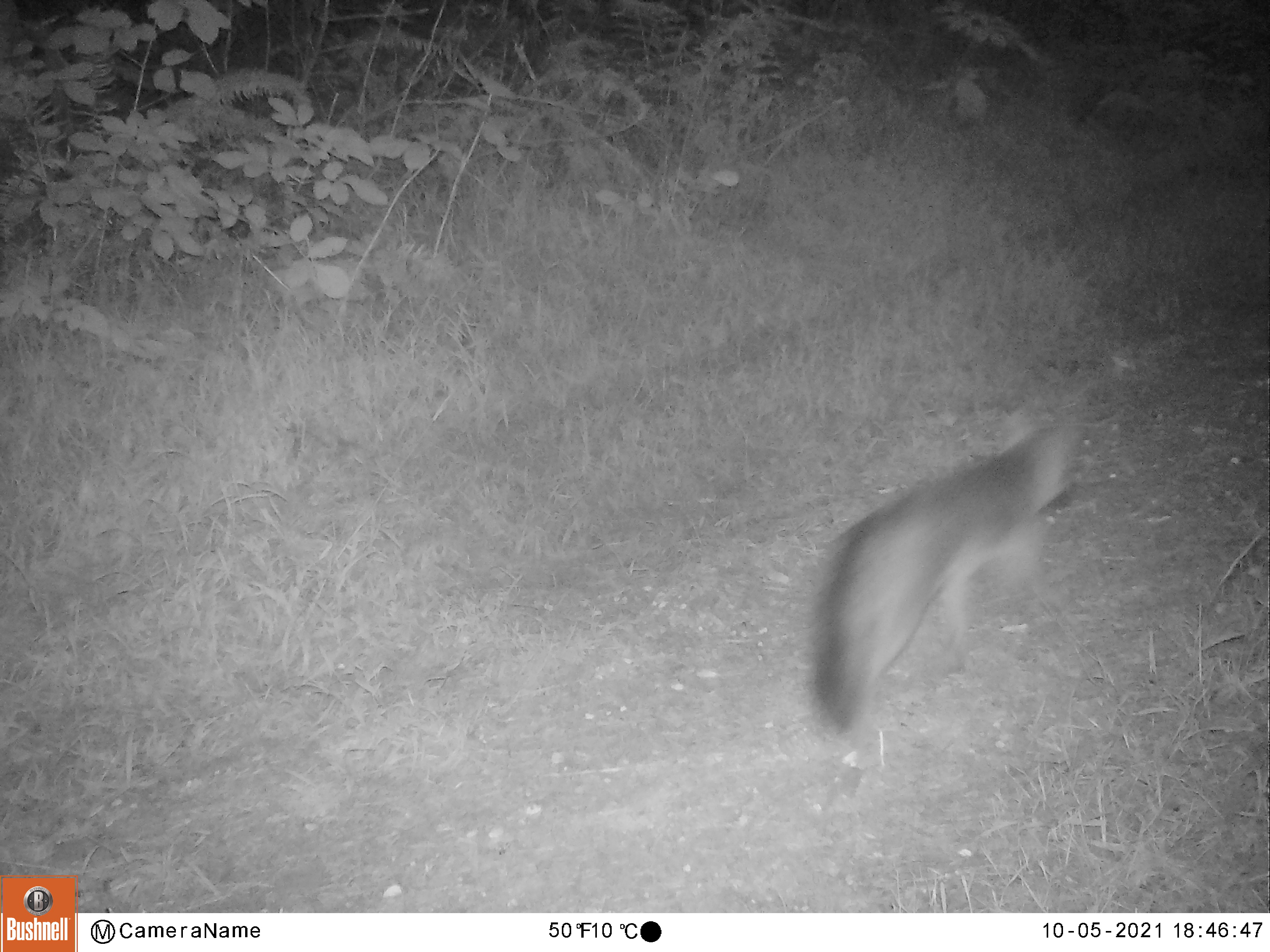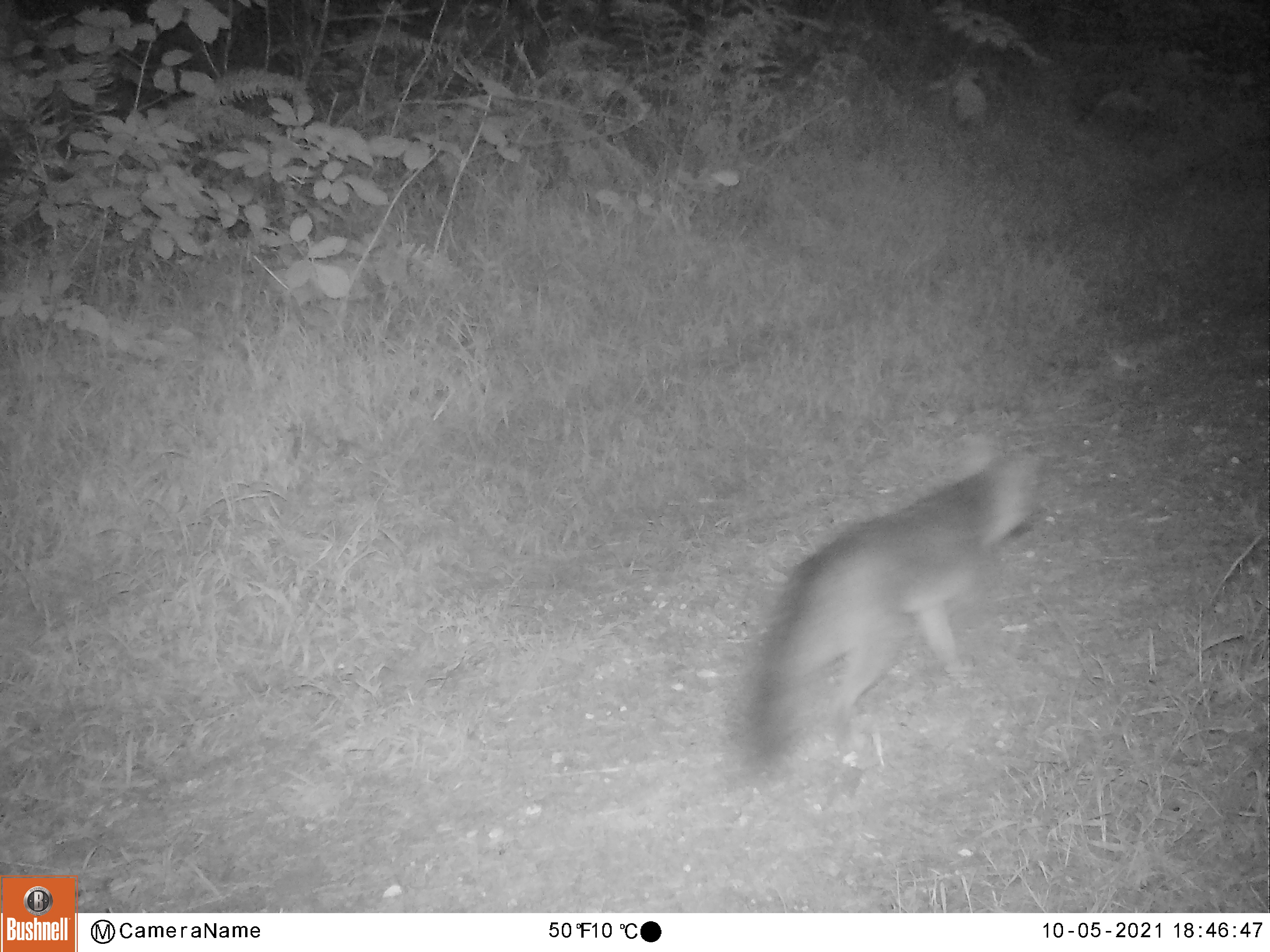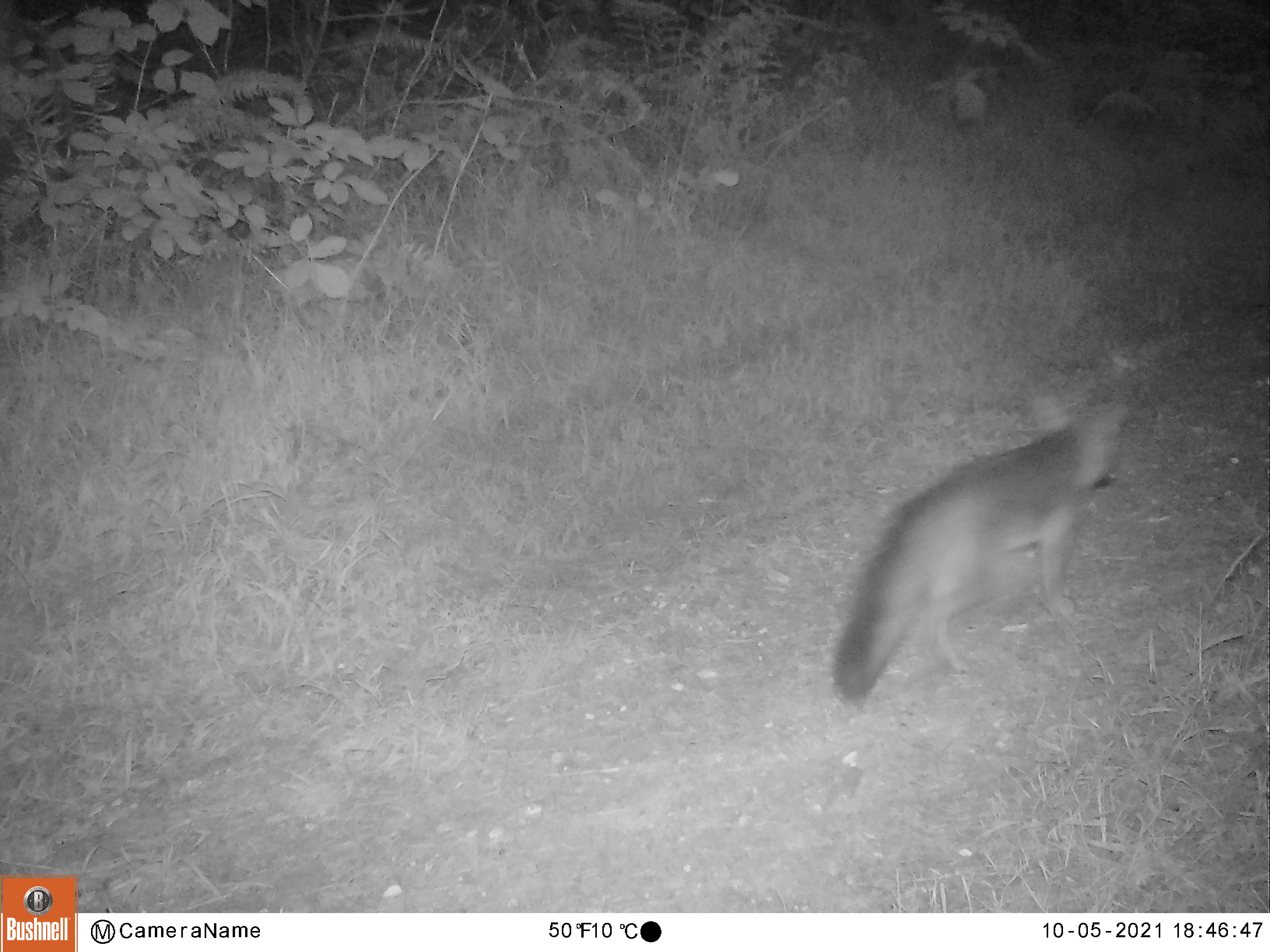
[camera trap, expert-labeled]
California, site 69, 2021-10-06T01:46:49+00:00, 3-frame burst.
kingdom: Animalia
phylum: Chordata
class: Mammalia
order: Carnivora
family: Canidae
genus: Urocyon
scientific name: Urocyon cinereoargenteus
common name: gray fox